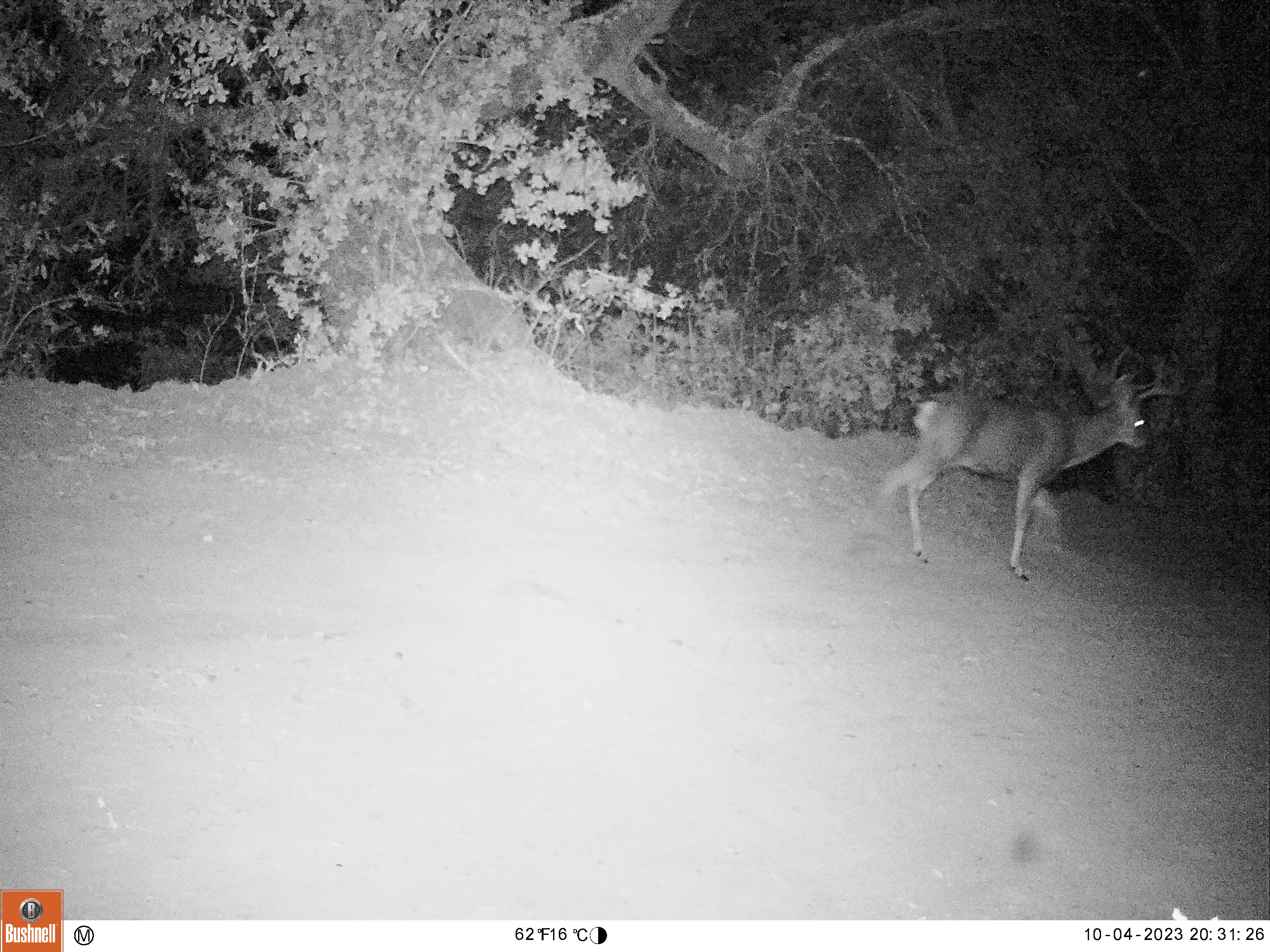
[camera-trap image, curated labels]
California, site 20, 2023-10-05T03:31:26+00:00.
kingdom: Animalia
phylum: Chordata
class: Mammalia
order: Artiodactyla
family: Cervidae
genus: Odocoileus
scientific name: Odocoileus hemionus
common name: mule deer